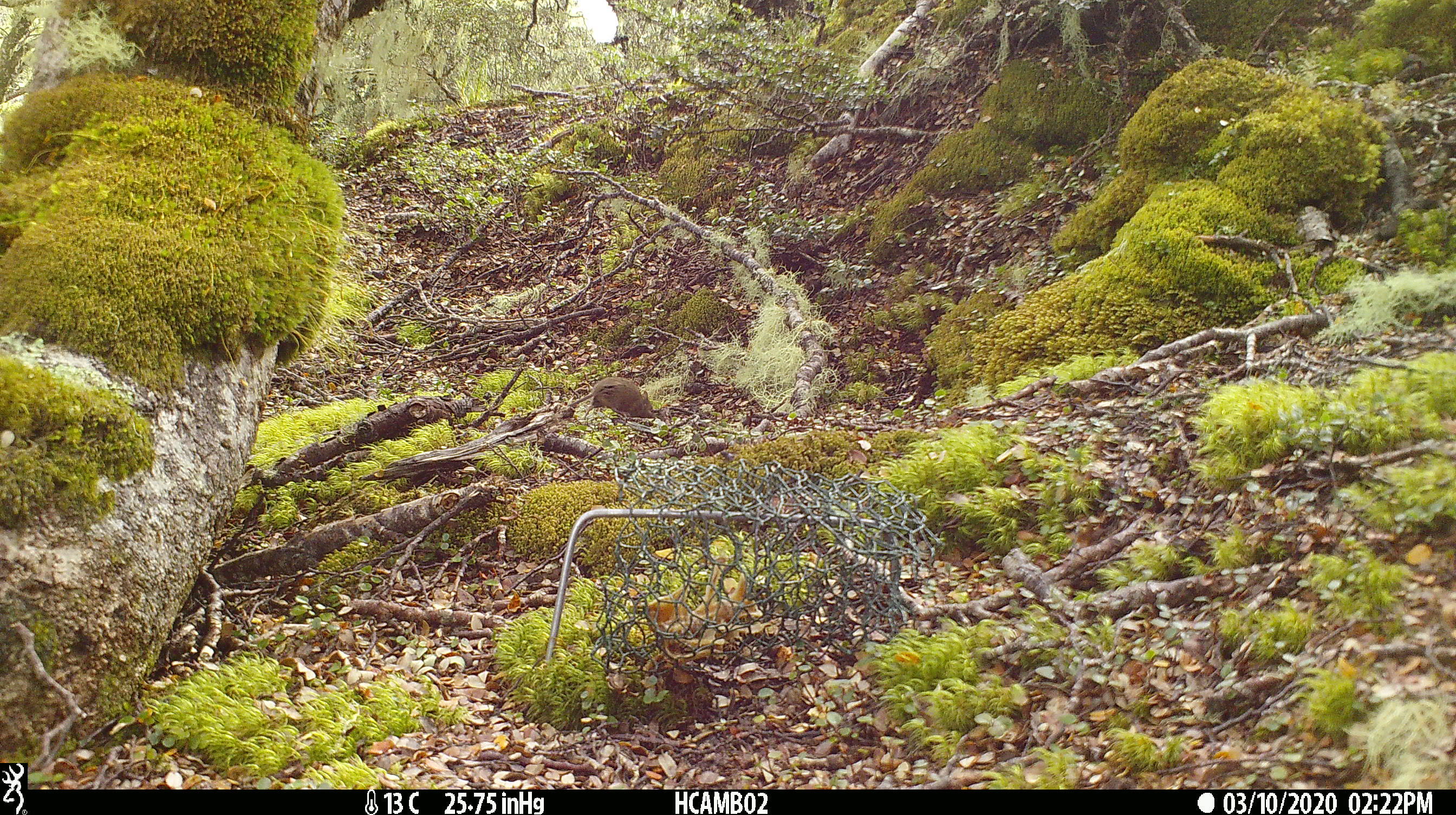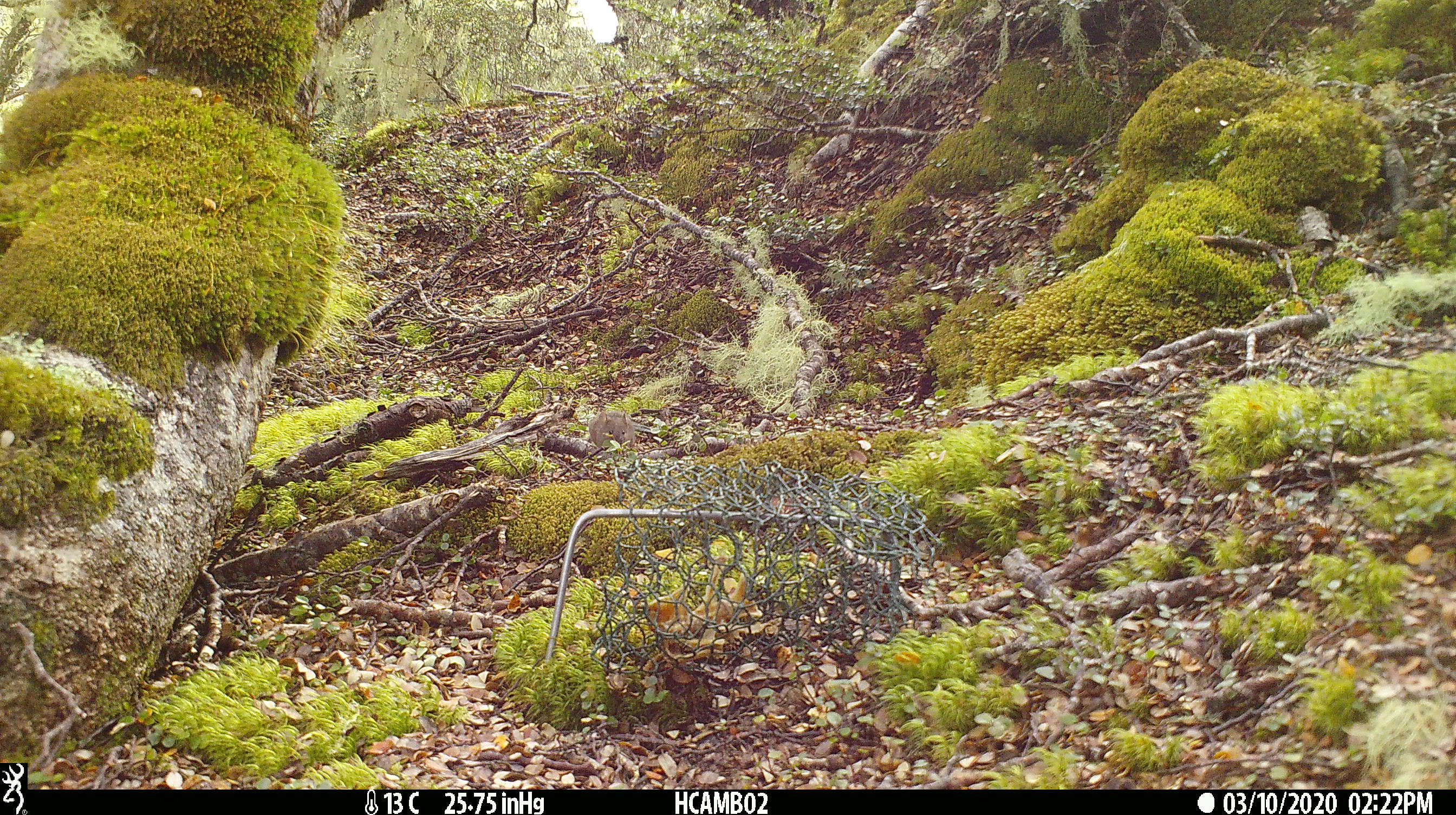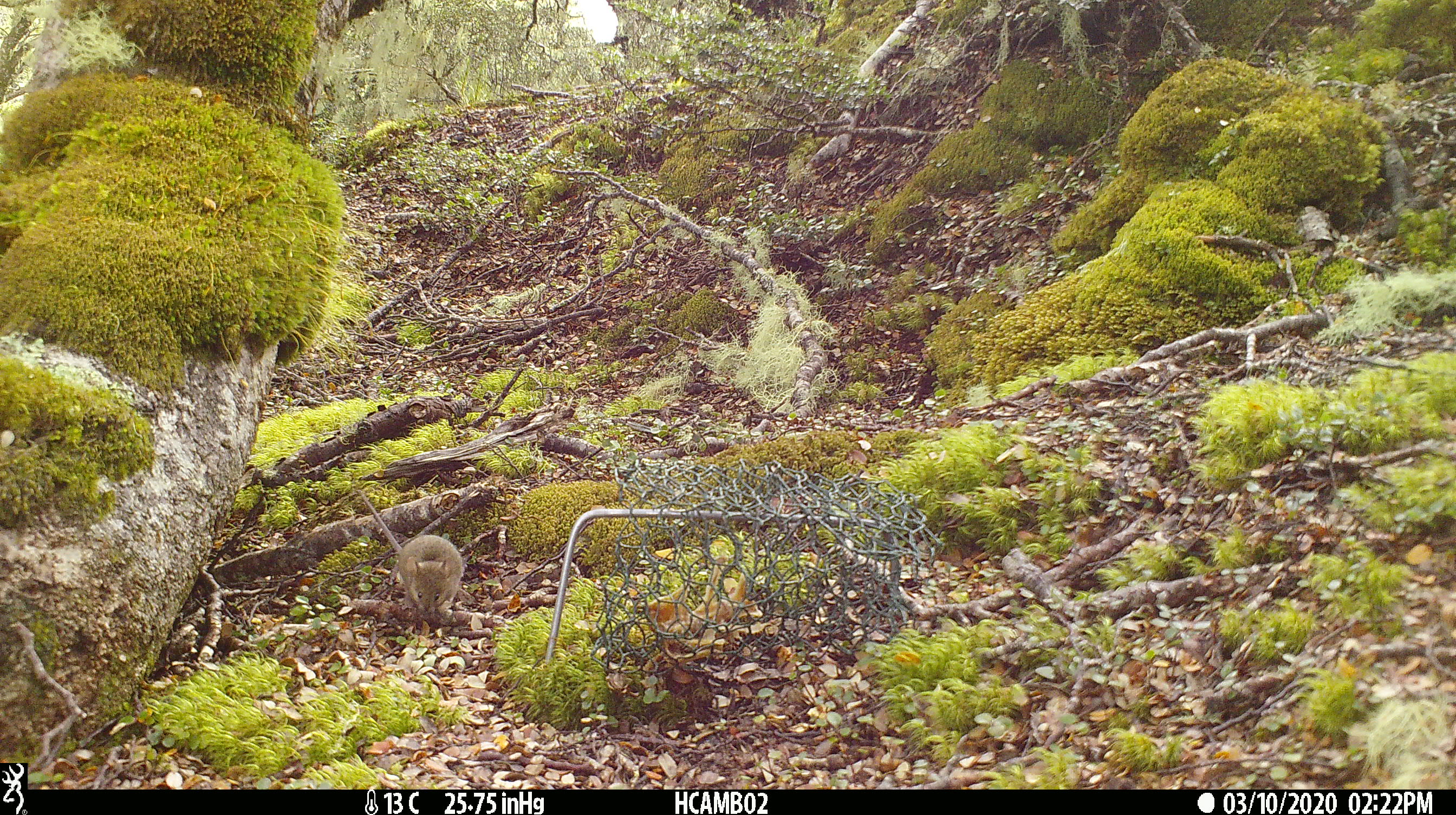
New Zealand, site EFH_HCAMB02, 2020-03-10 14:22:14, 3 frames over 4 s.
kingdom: Animalia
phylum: Chordata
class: Mammalia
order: Rodentia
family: Muridae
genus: Mus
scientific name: Mus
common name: mouse